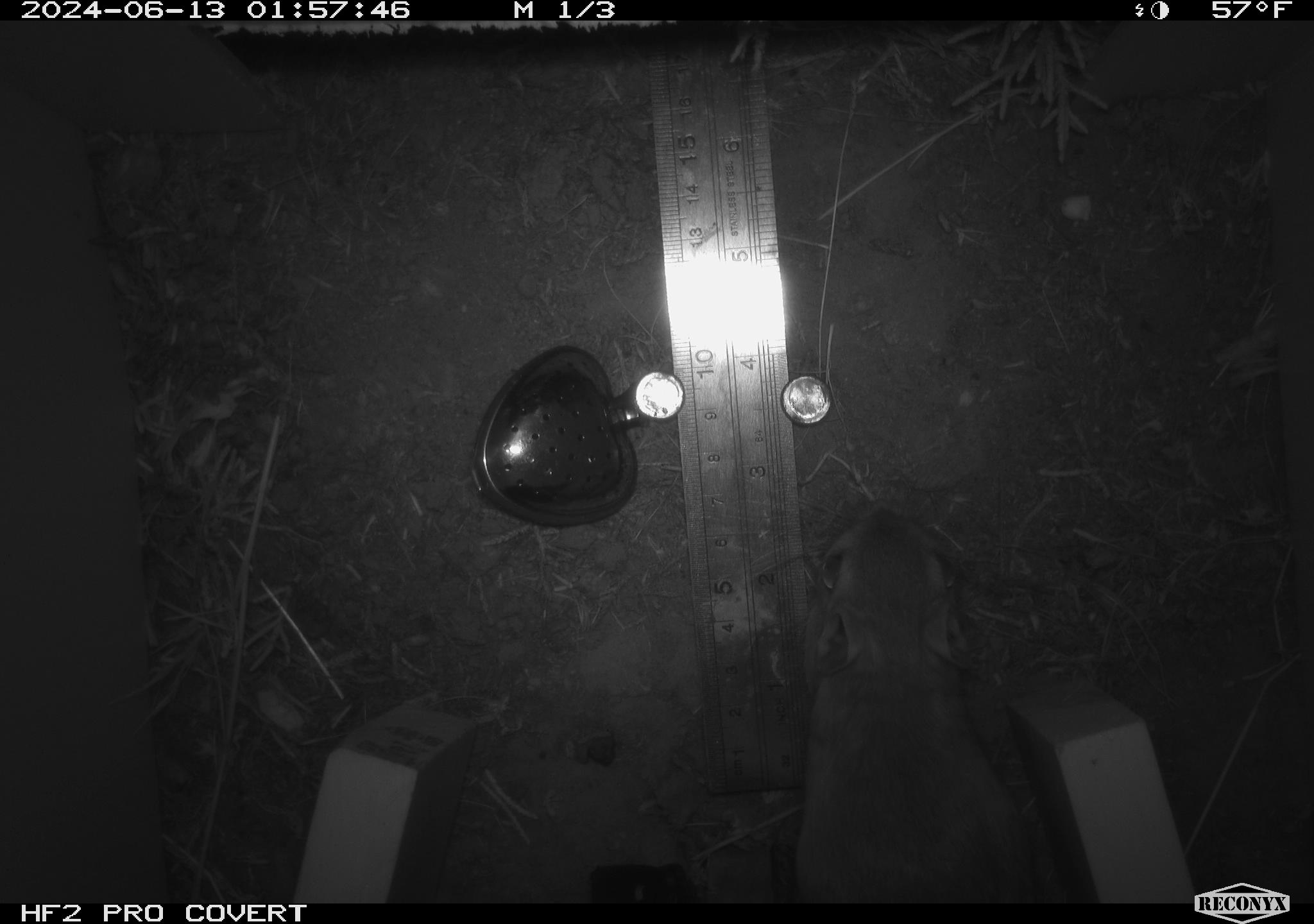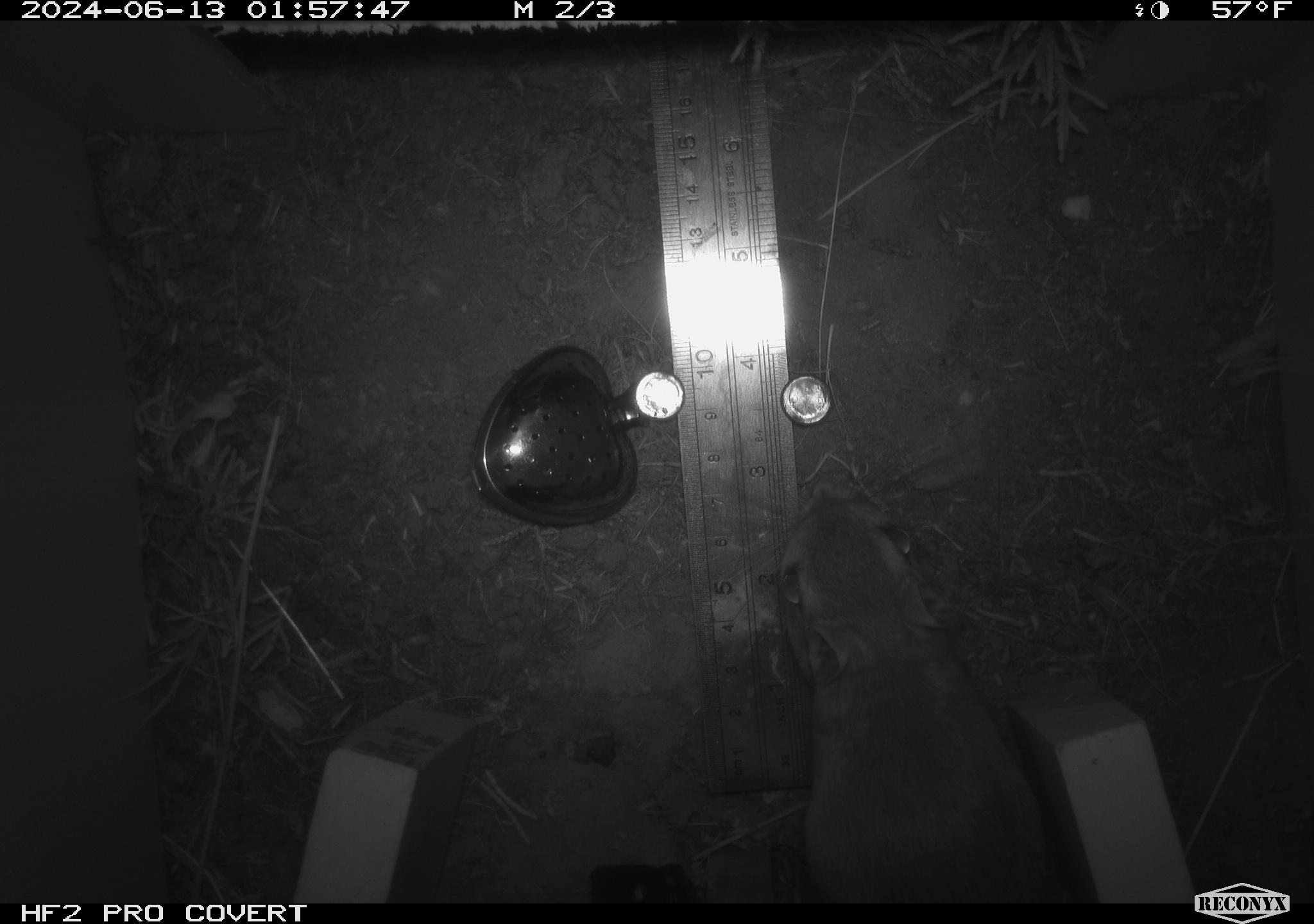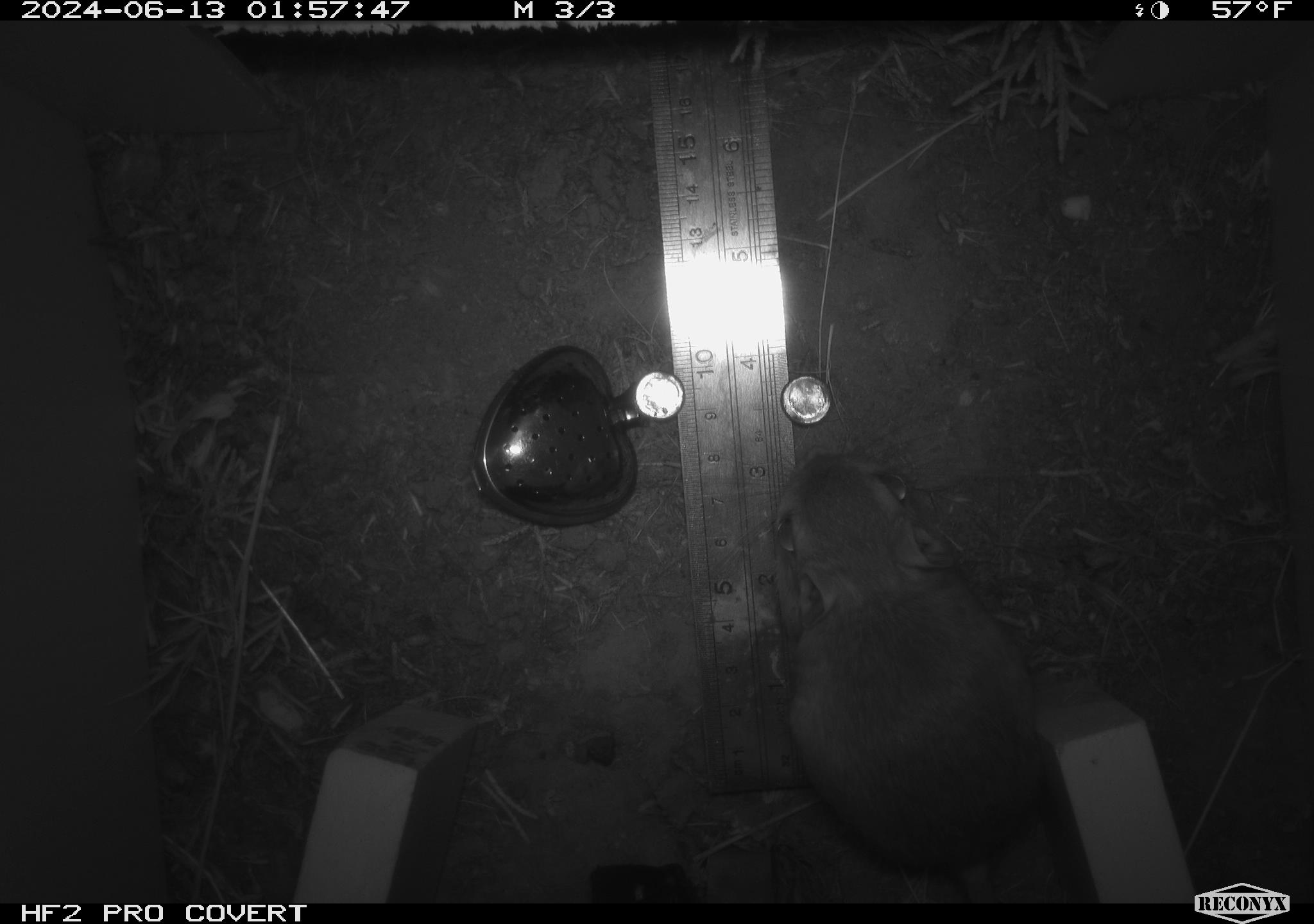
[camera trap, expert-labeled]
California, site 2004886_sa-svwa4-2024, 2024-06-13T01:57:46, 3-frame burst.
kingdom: Animalia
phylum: Chordata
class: Mammalia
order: Rodentia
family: Heteromyidae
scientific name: Heteromyidae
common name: kangaroo rats and pocket mice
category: heteromyidae family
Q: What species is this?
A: Heteromyidae family (kangaroo rats and pocket mice) (Heteromyidae).